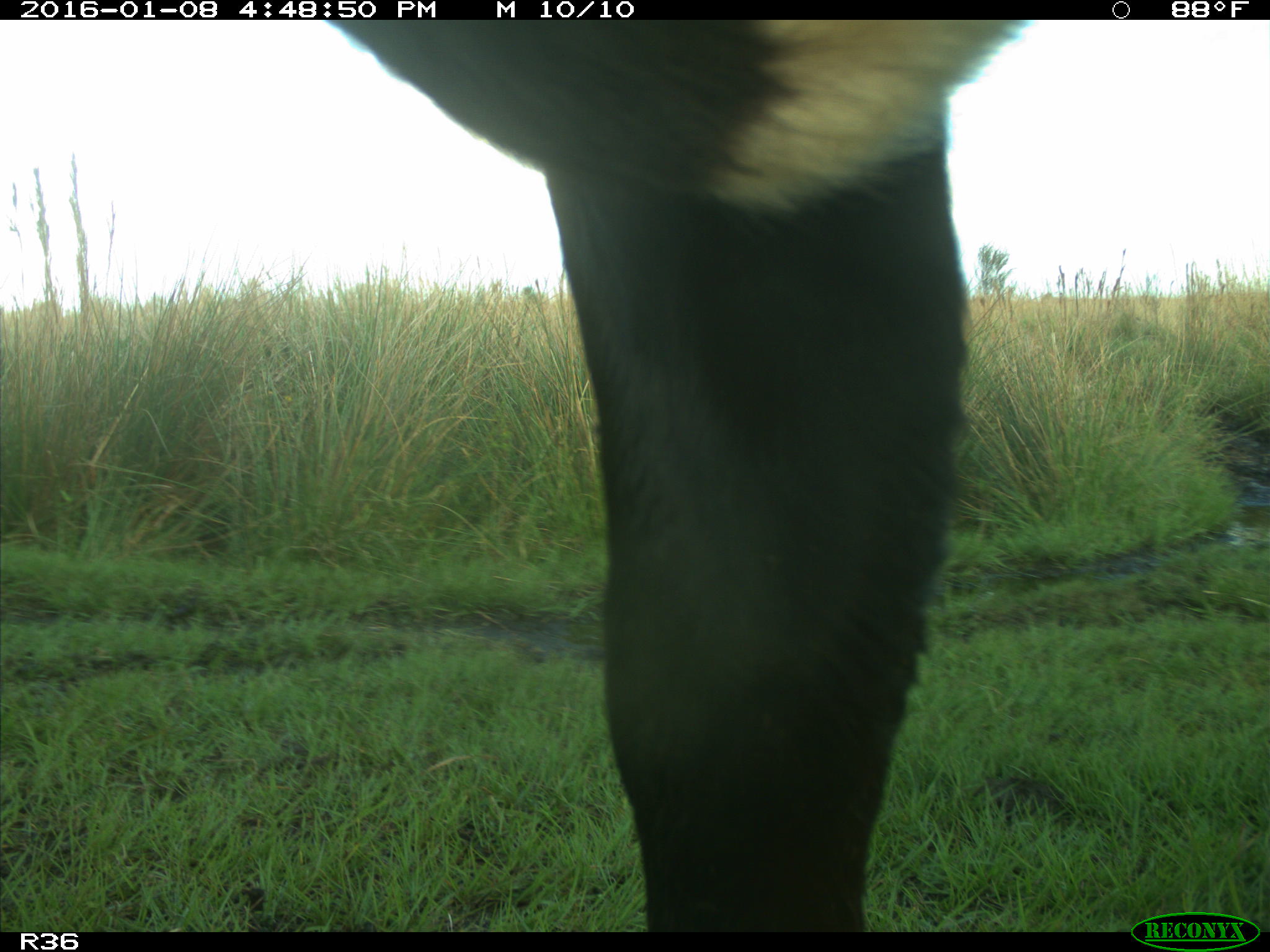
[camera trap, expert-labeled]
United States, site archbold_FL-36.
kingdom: Animalia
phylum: Chordata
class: Mammalia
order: Artiodactyla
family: Bovidae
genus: Bos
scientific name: Bos taurus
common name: domestic cow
Bos taurus (domestic cow).